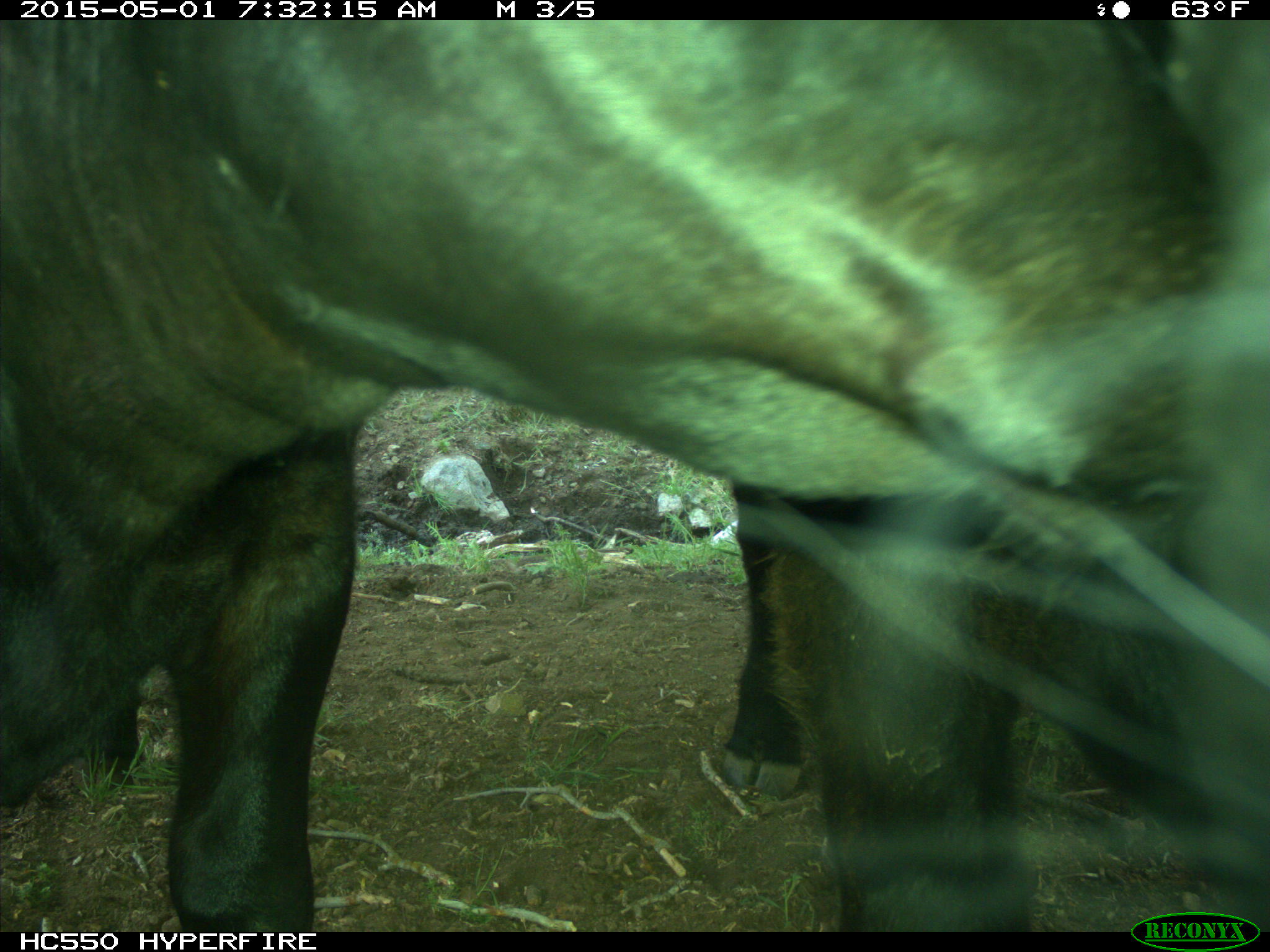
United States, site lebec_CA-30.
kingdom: Animalia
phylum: Chordata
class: Mammalia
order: Artiodactyla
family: Bovidae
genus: Bos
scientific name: Bos taurus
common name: domestic cow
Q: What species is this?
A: Bos taurus (domestic cow).